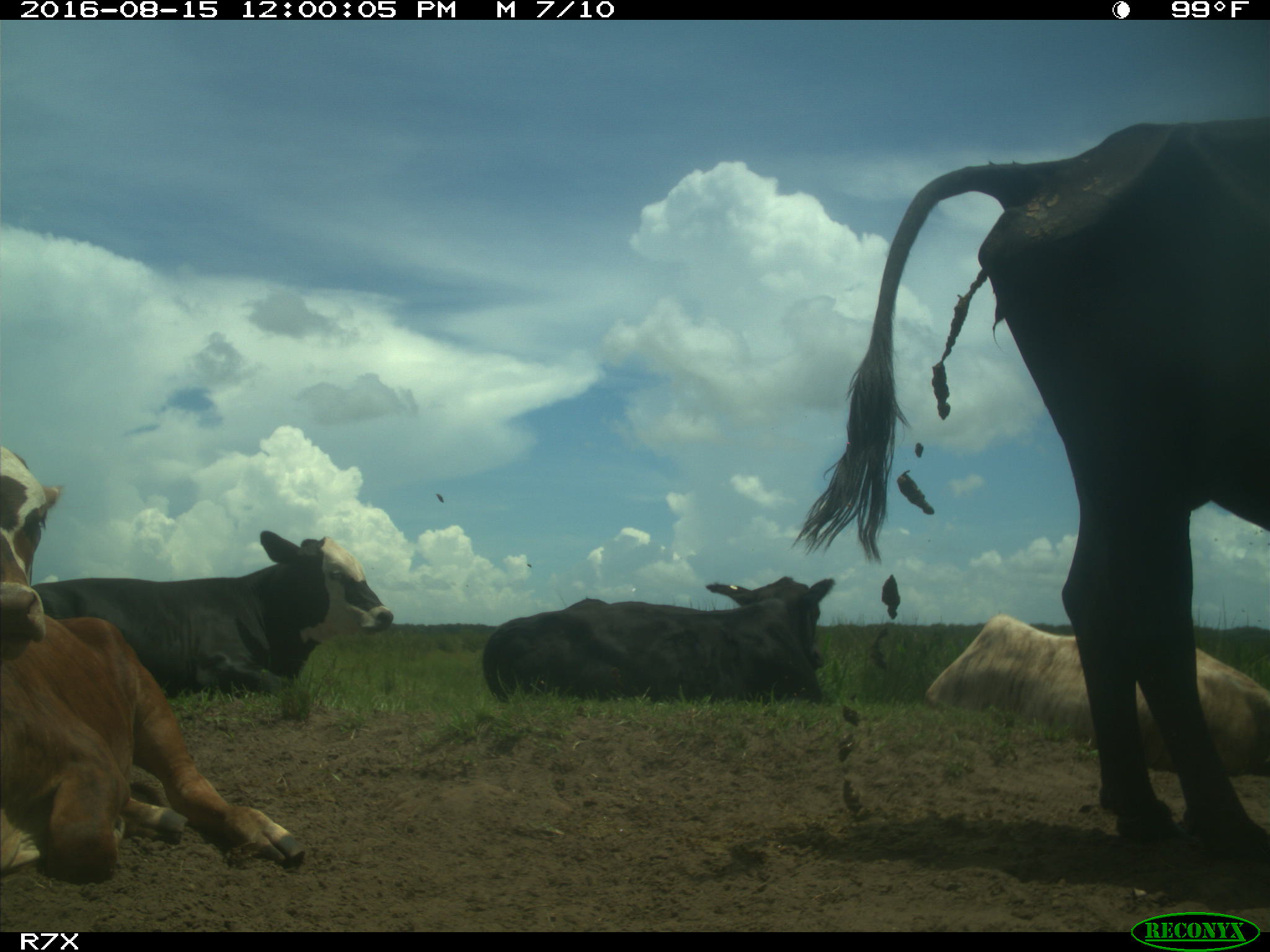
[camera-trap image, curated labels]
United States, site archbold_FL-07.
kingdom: Animalia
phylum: Chordata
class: Mammalia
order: Artiodactyla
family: Bovidae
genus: Bos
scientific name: Bos taurus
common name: domestic cow